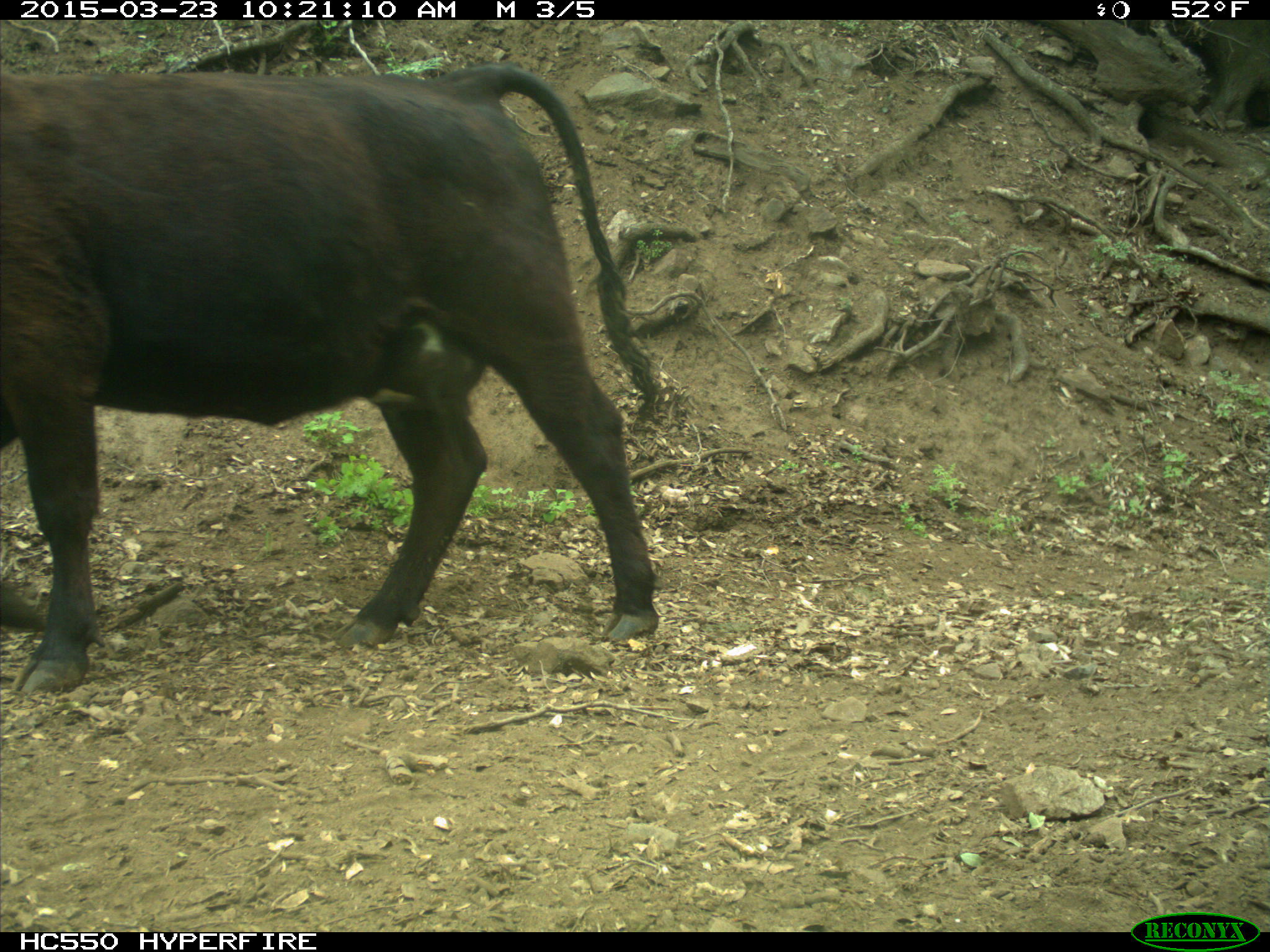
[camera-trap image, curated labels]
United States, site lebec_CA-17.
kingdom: Animalia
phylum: Chordata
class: Mammalia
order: Artiodactyla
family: Bovidae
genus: Bos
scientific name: Bos taurus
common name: domestic cow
Bos taurus (domestic cow).